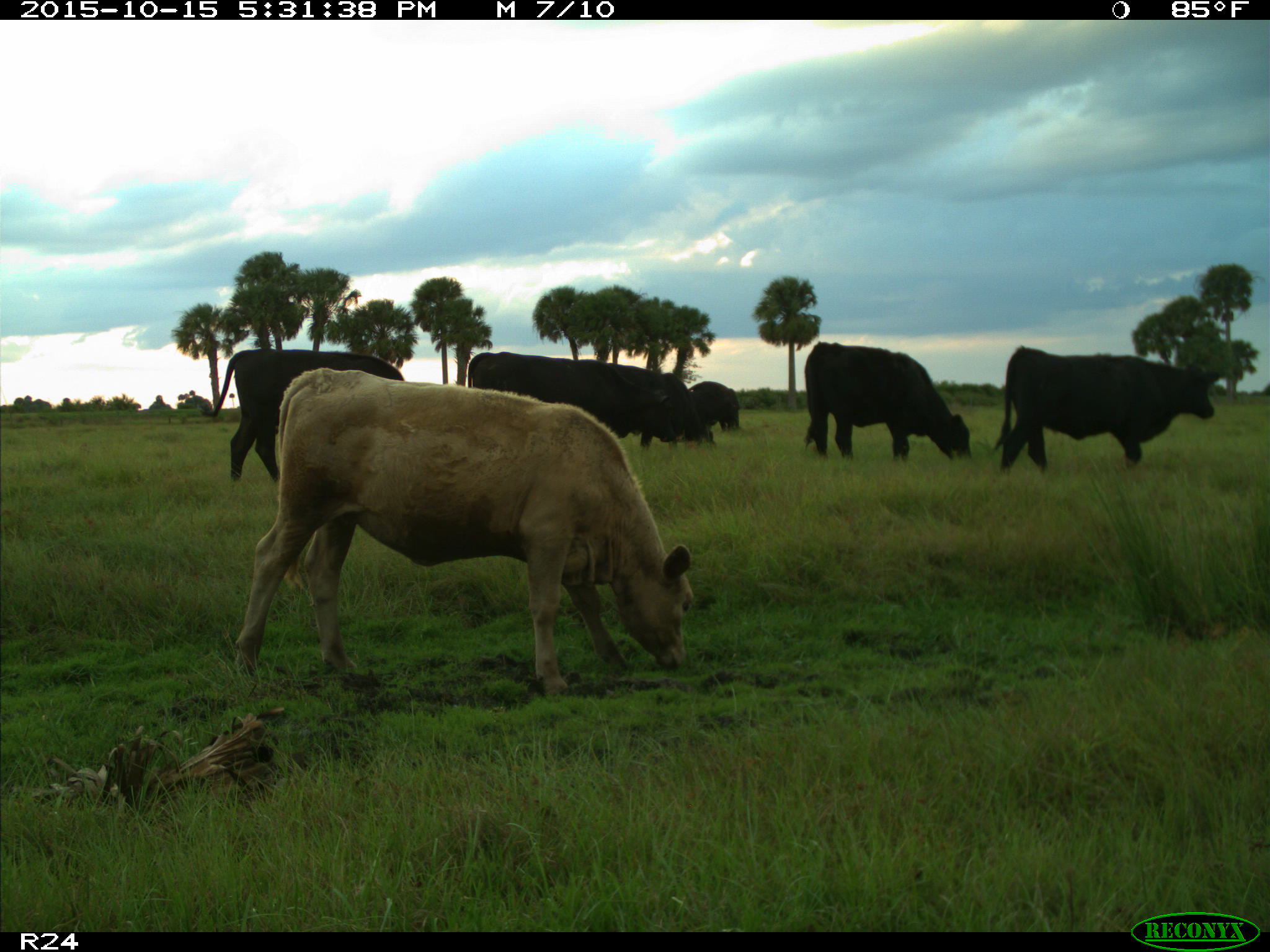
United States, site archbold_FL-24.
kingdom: Animalia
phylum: Chordata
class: Mammalia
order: Artiodactyla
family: Bovidae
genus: Bos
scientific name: Bos taurus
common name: domestic cow